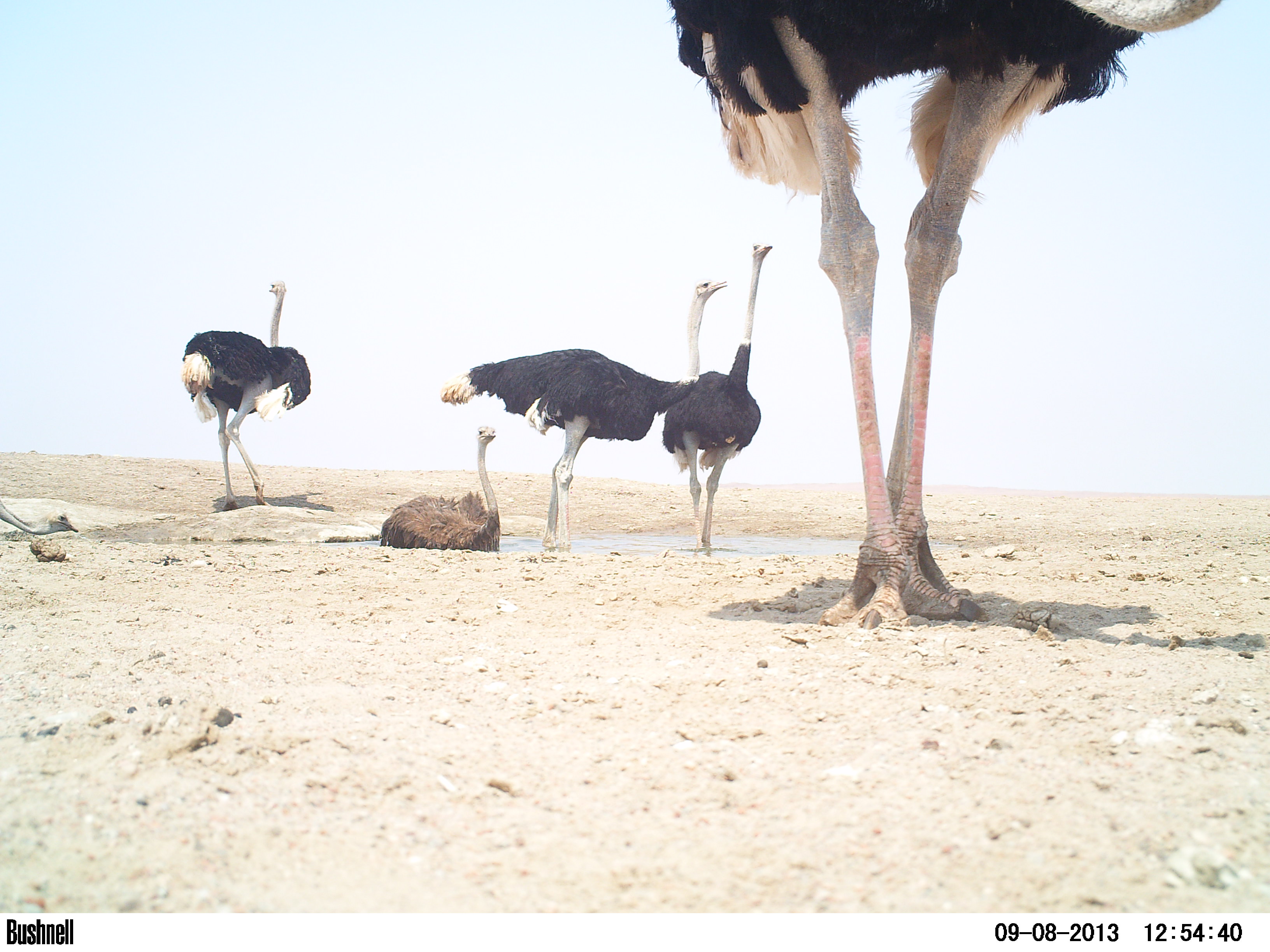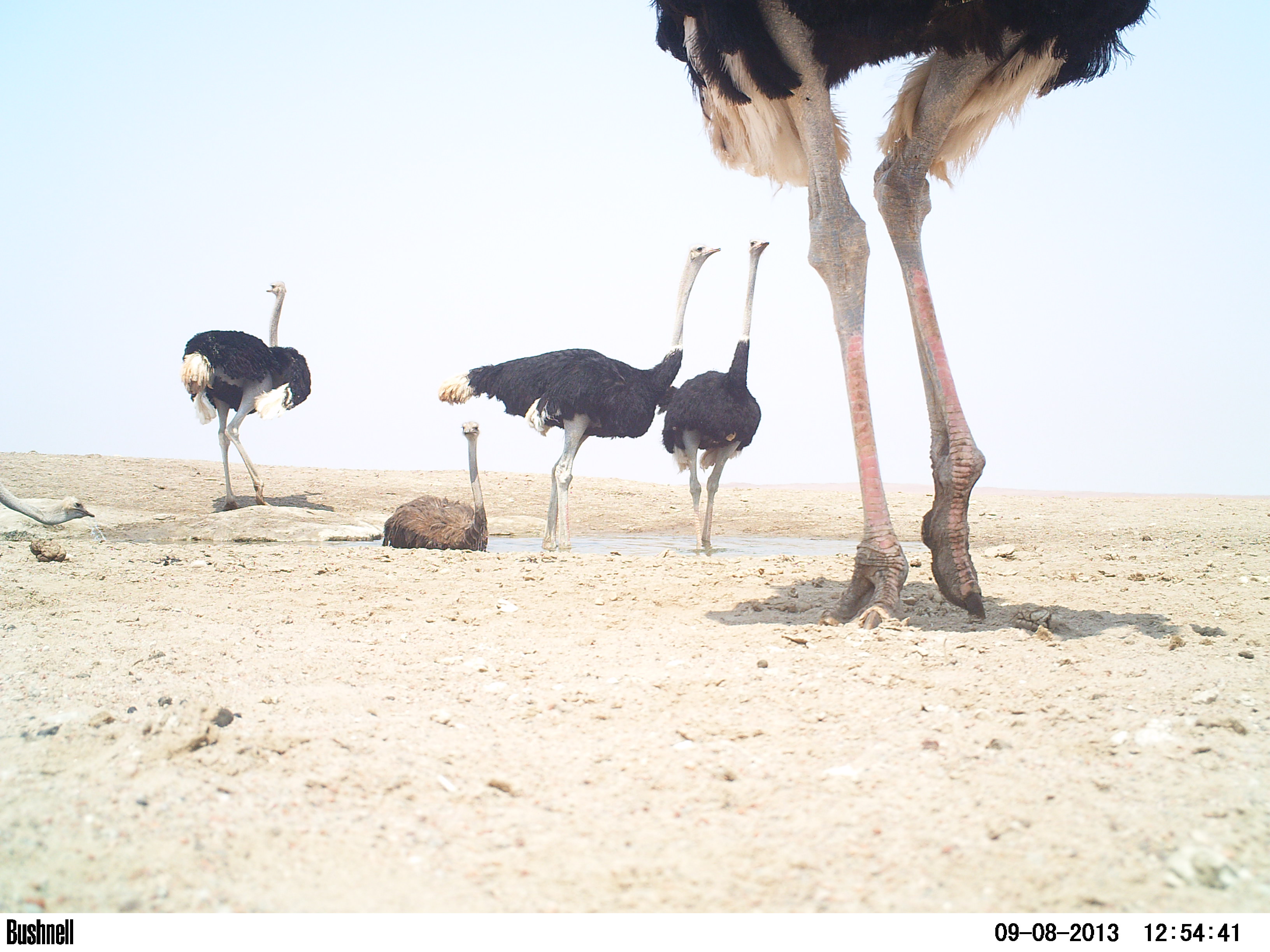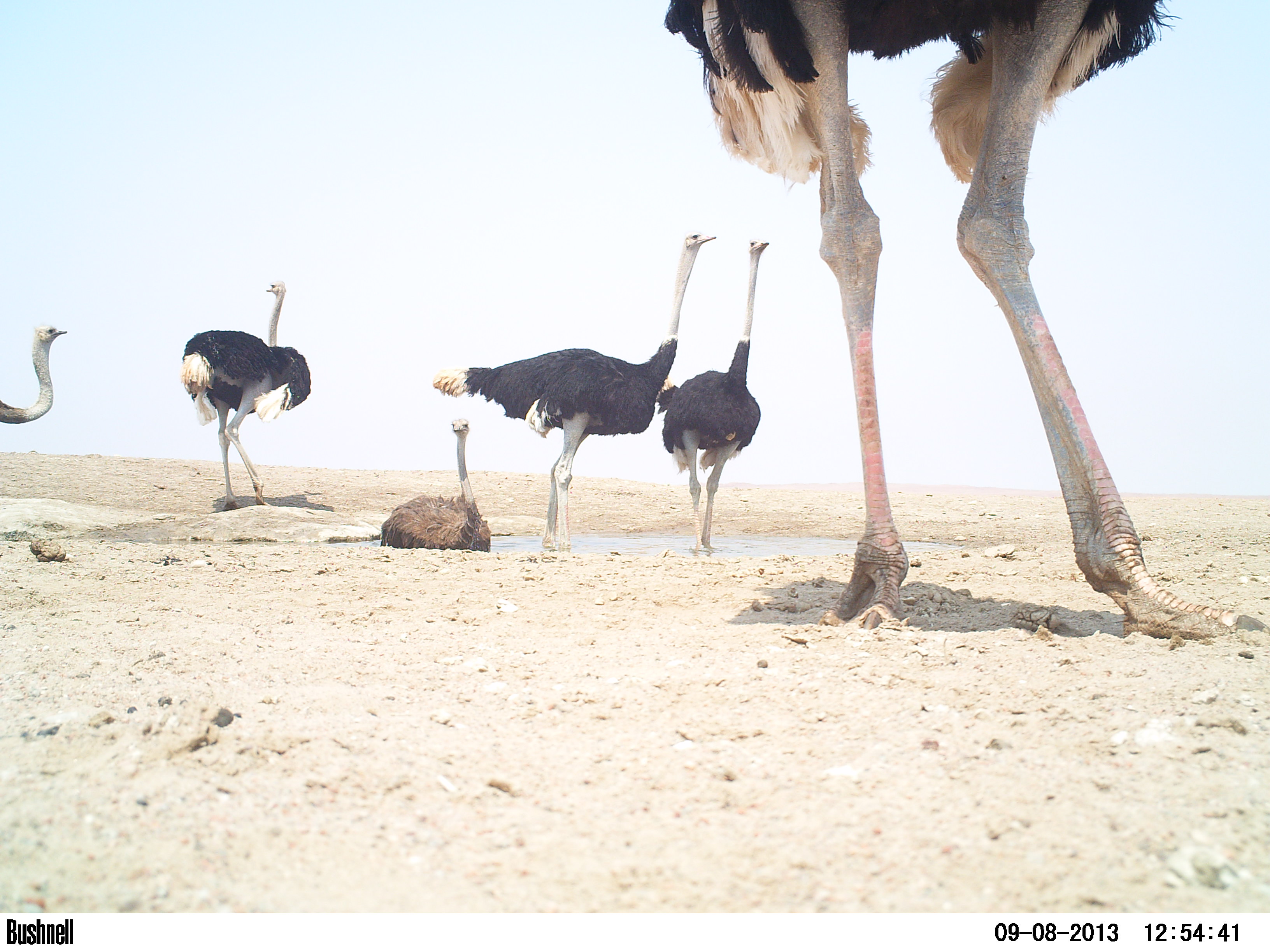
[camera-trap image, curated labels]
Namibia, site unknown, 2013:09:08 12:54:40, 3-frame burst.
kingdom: Animalia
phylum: Chordata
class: Aves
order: Struthioniformes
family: Struthionidae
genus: Struthio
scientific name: Struthio camelus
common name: common ostrich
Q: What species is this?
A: Struthio camelus (common ostrich).